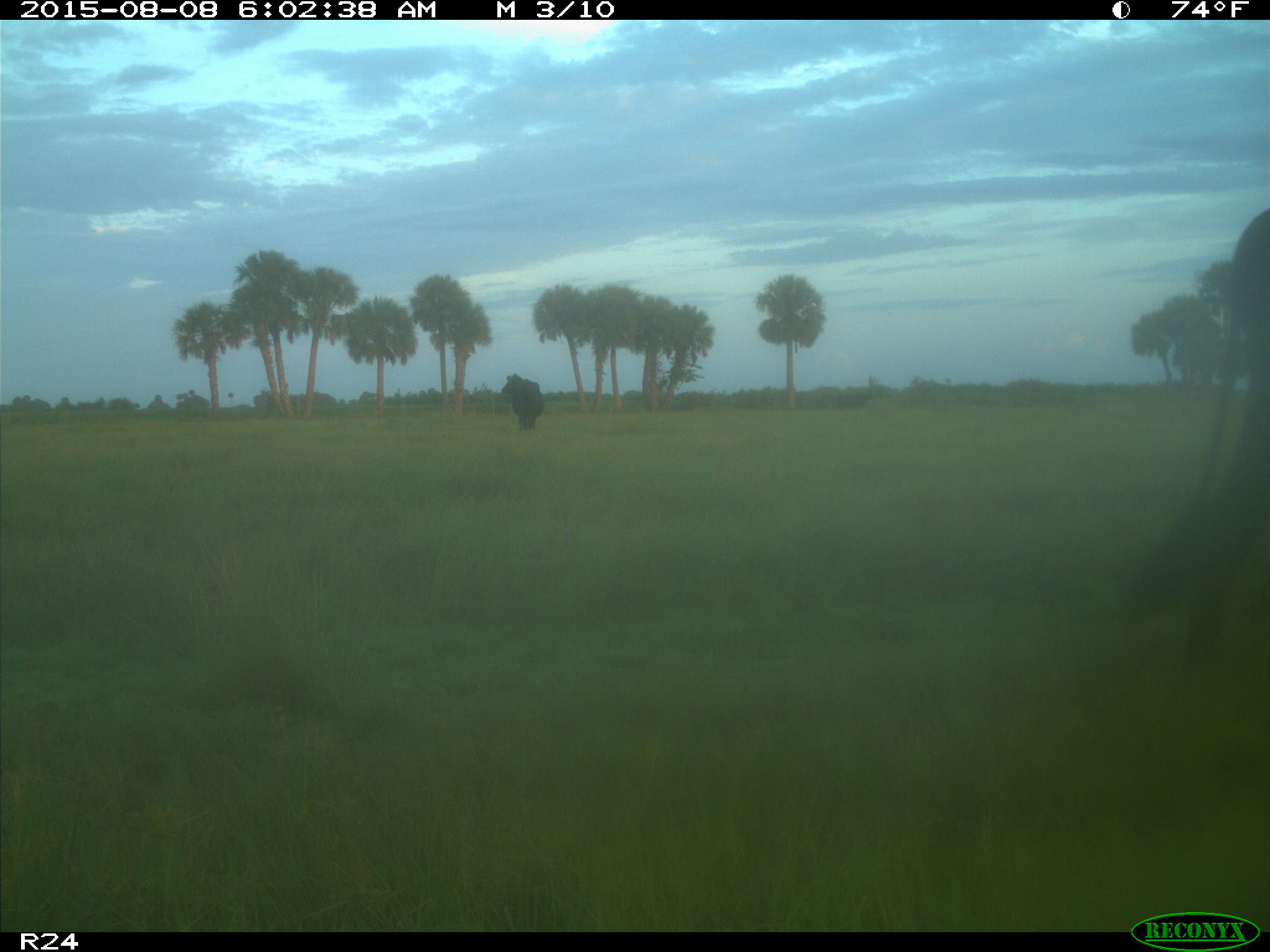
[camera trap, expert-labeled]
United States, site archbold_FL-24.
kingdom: Animalia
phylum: Chordata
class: Mammalia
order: Artiodactyla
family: Bovidae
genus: Bos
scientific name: Bos taurus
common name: domestic cow